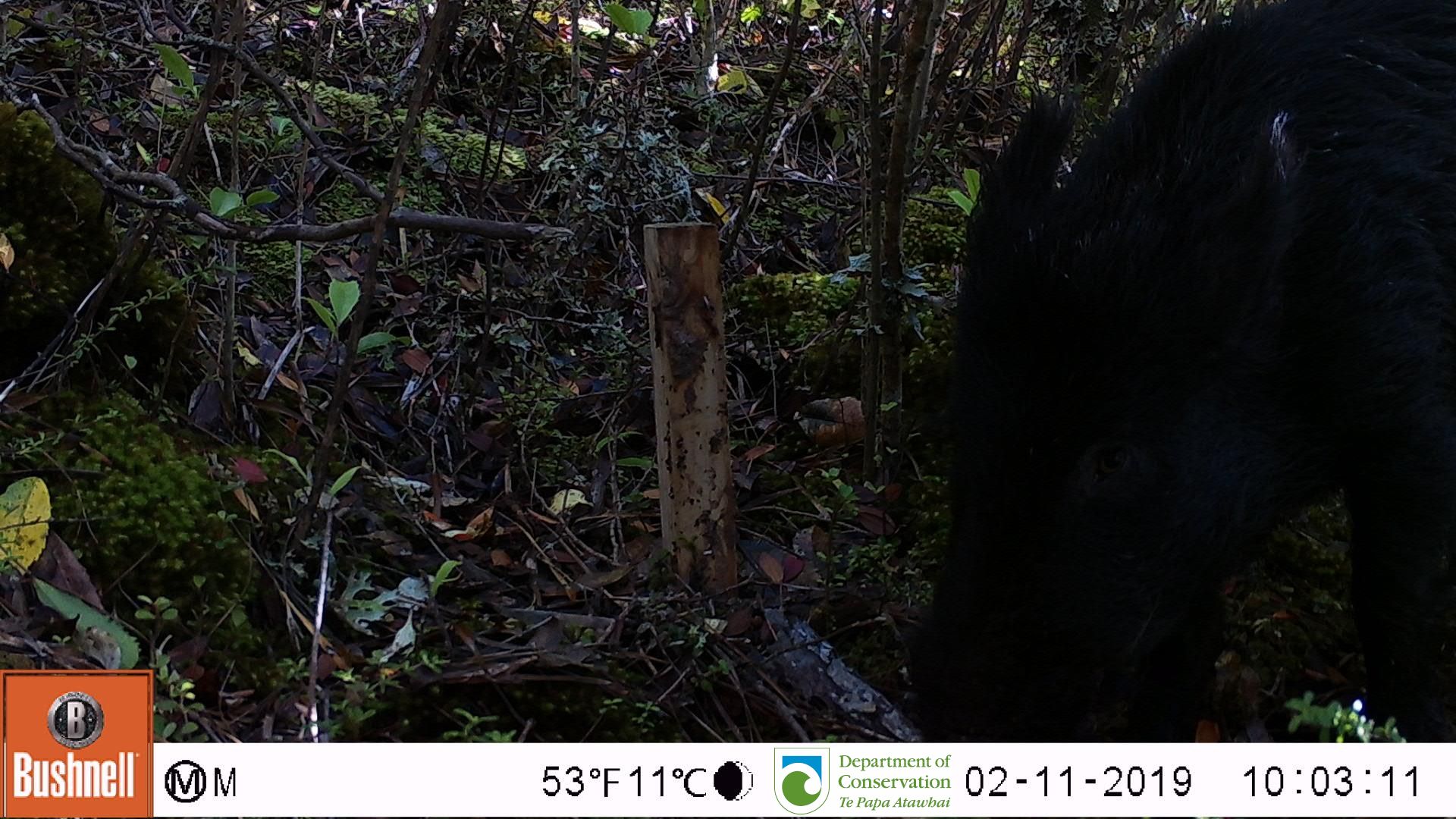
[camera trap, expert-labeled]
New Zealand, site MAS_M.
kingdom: Animalia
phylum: Chordata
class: Mammalia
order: Artiodactyla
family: Suidae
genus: Sus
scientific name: Sus scrofa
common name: pig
Pig (Sus scrofa).